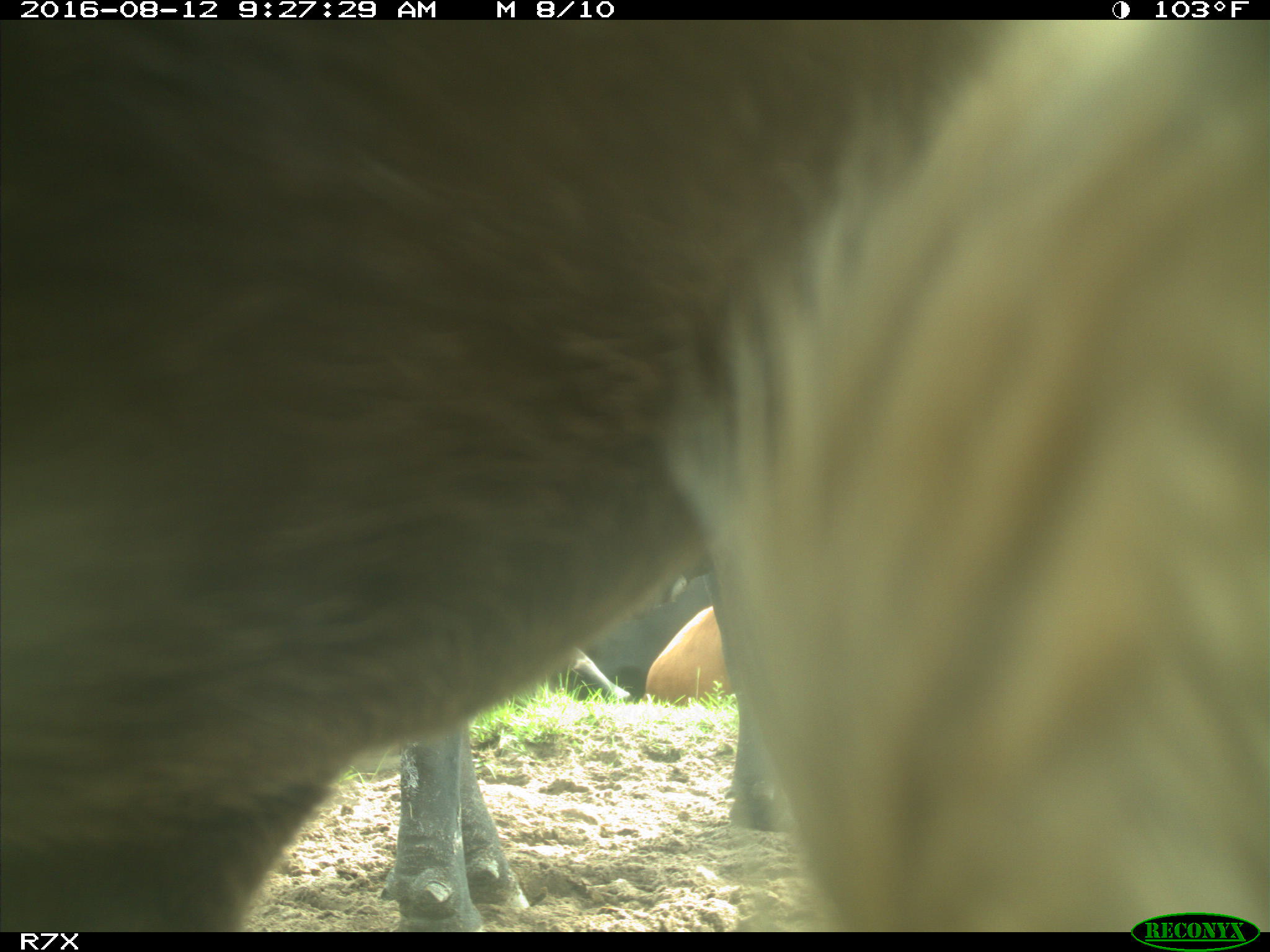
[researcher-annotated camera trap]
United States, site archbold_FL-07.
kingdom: Animalia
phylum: Chordata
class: Mammalia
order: Artiodactyla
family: Bovidae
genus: Bos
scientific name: Bos taurus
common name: domestic cow